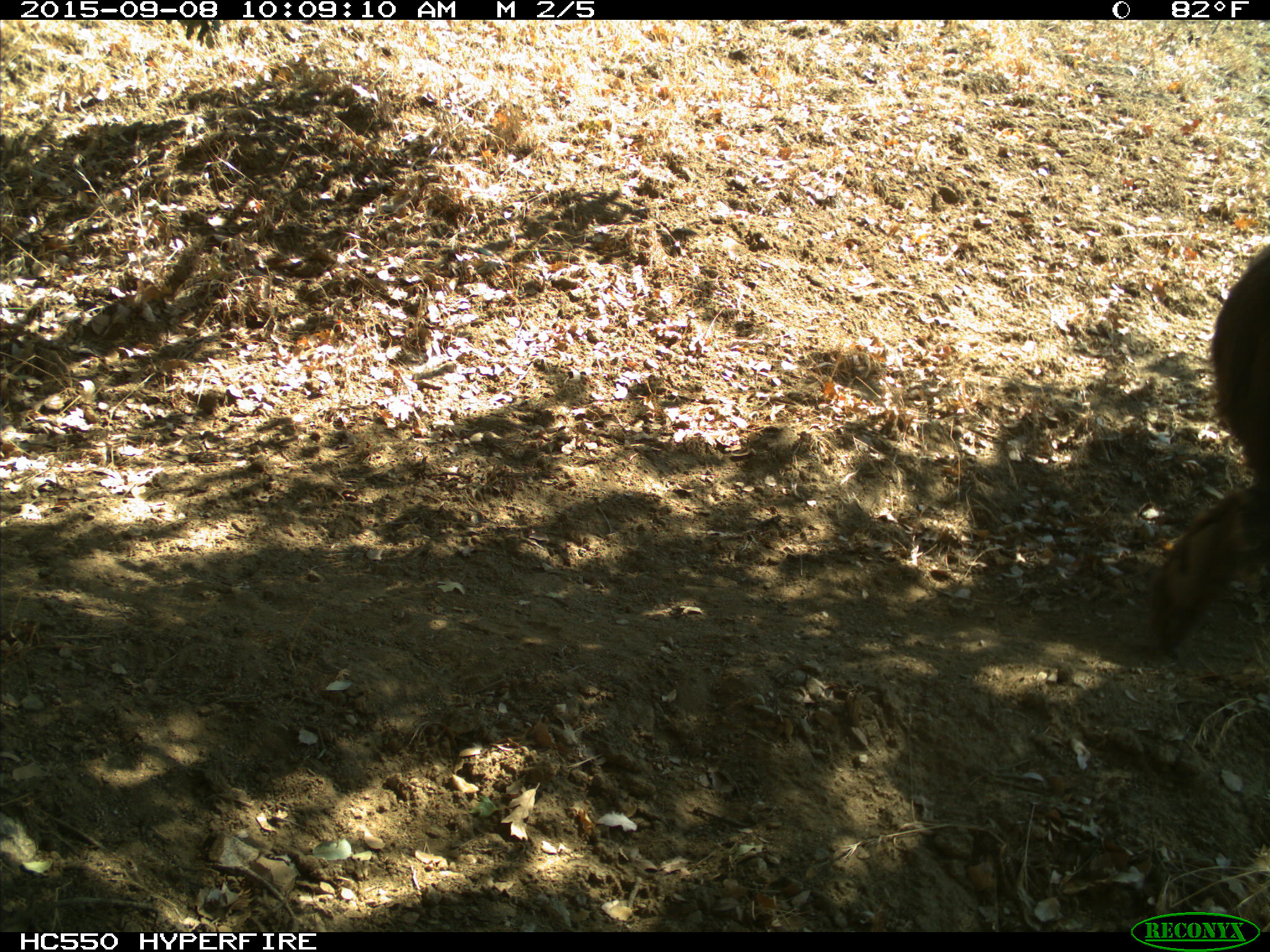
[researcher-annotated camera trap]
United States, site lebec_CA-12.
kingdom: Animalia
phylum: Chordata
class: Mammalia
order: Carnivora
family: Ursidae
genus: Ursus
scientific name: Ursus americanus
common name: american black bear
Ursus americanus (american black bear).